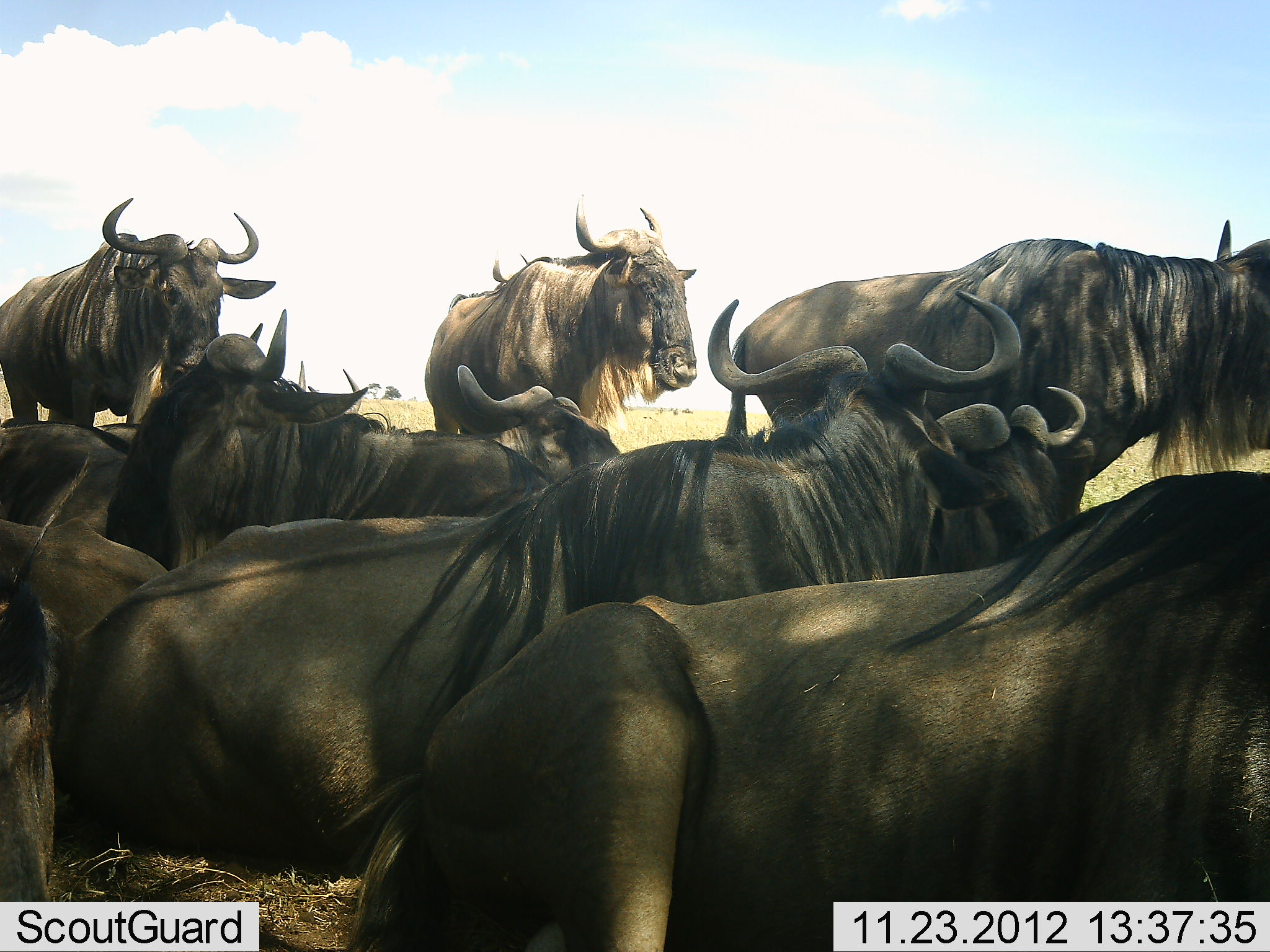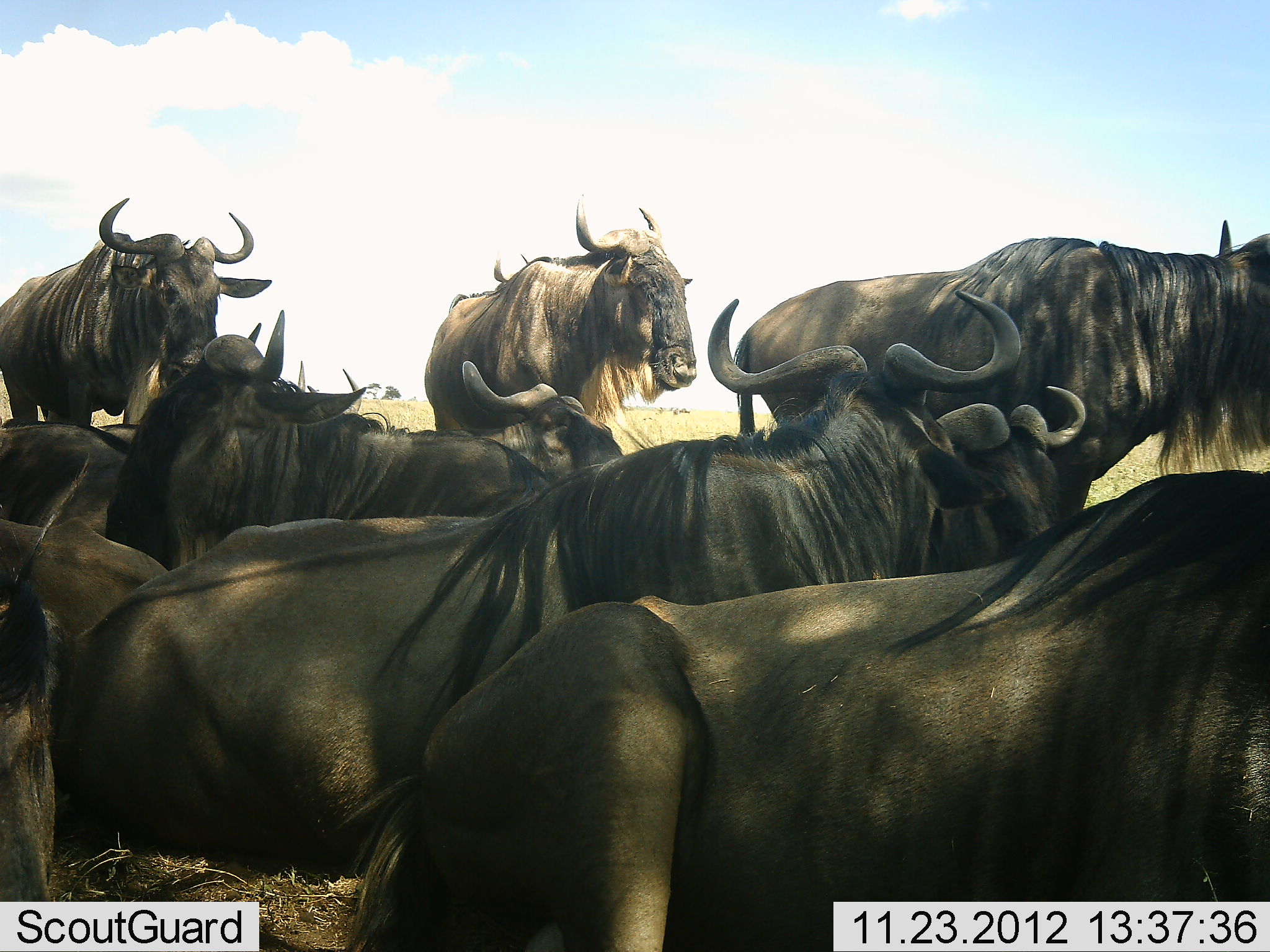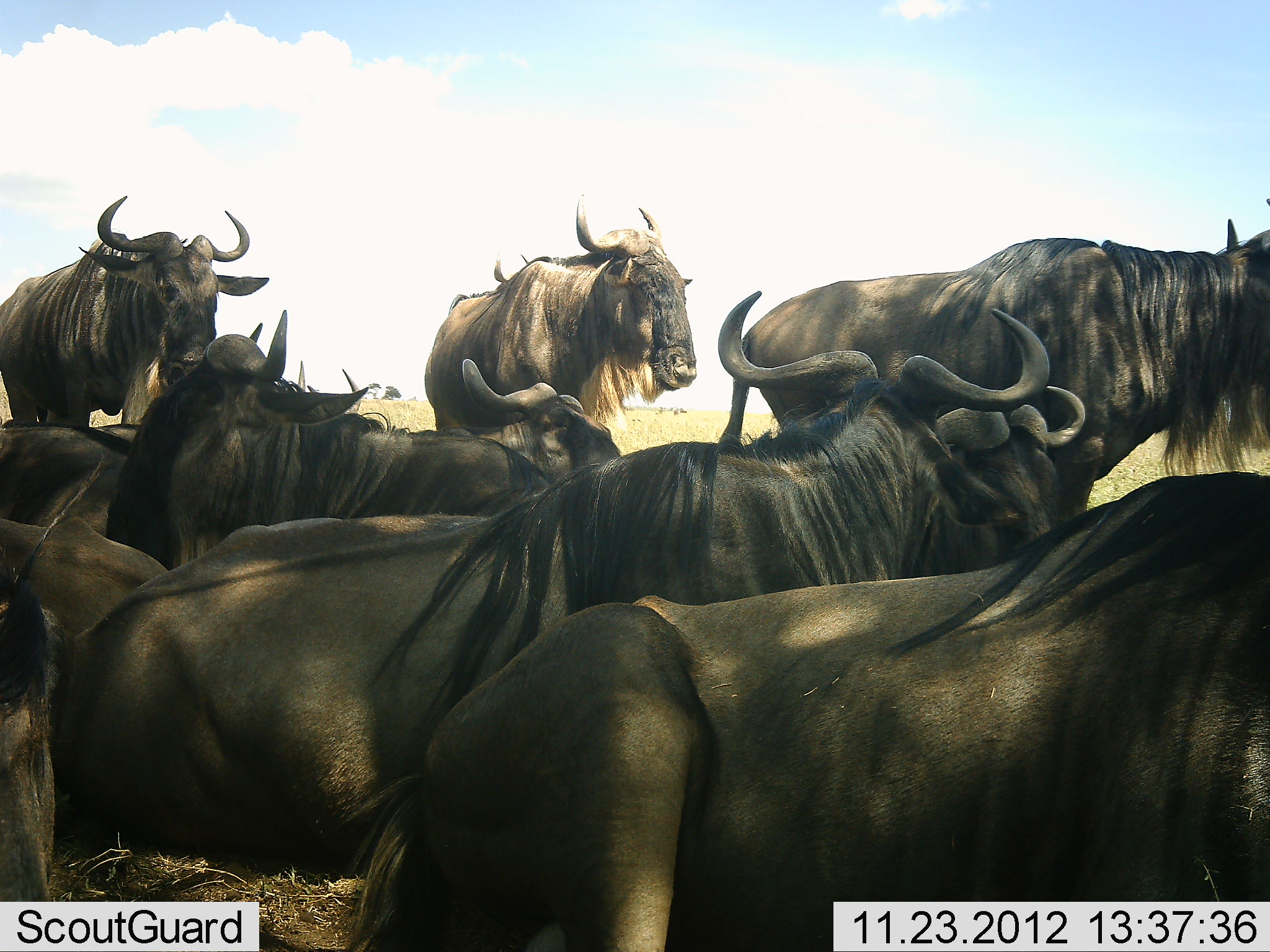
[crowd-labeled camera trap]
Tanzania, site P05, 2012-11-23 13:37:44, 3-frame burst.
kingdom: Animalia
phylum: Chordata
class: Mammalia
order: Artiodactyla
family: Bovidae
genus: Connochaetes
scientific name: Connochaetes taurinus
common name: blue wildebeest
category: wildebeest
Wildebeest (blue wildebeest) (Connochaetes taurinus), count 10. Behavior (volunteer vote fractions): standing 90%, resting 80%, moving 0%, interacting 0%. Young present (vote fraction): 0%. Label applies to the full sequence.